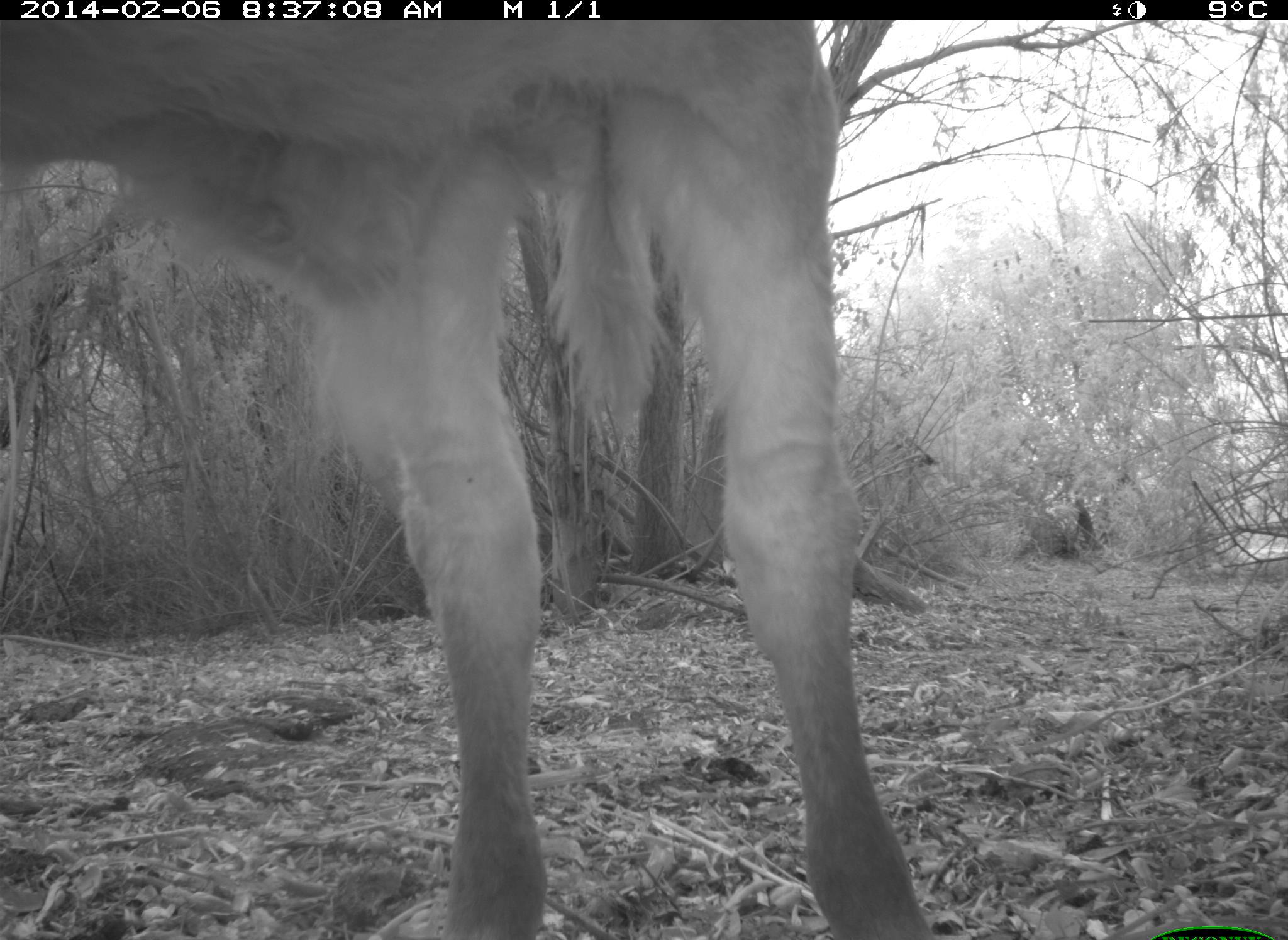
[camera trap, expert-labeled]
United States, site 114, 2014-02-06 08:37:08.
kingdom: Animalia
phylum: Chordata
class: Mammalia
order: Artiodactyla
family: Bovidae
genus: Bos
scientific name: Bos taurus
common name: cow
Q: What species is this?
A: Cow (Bos taurus).